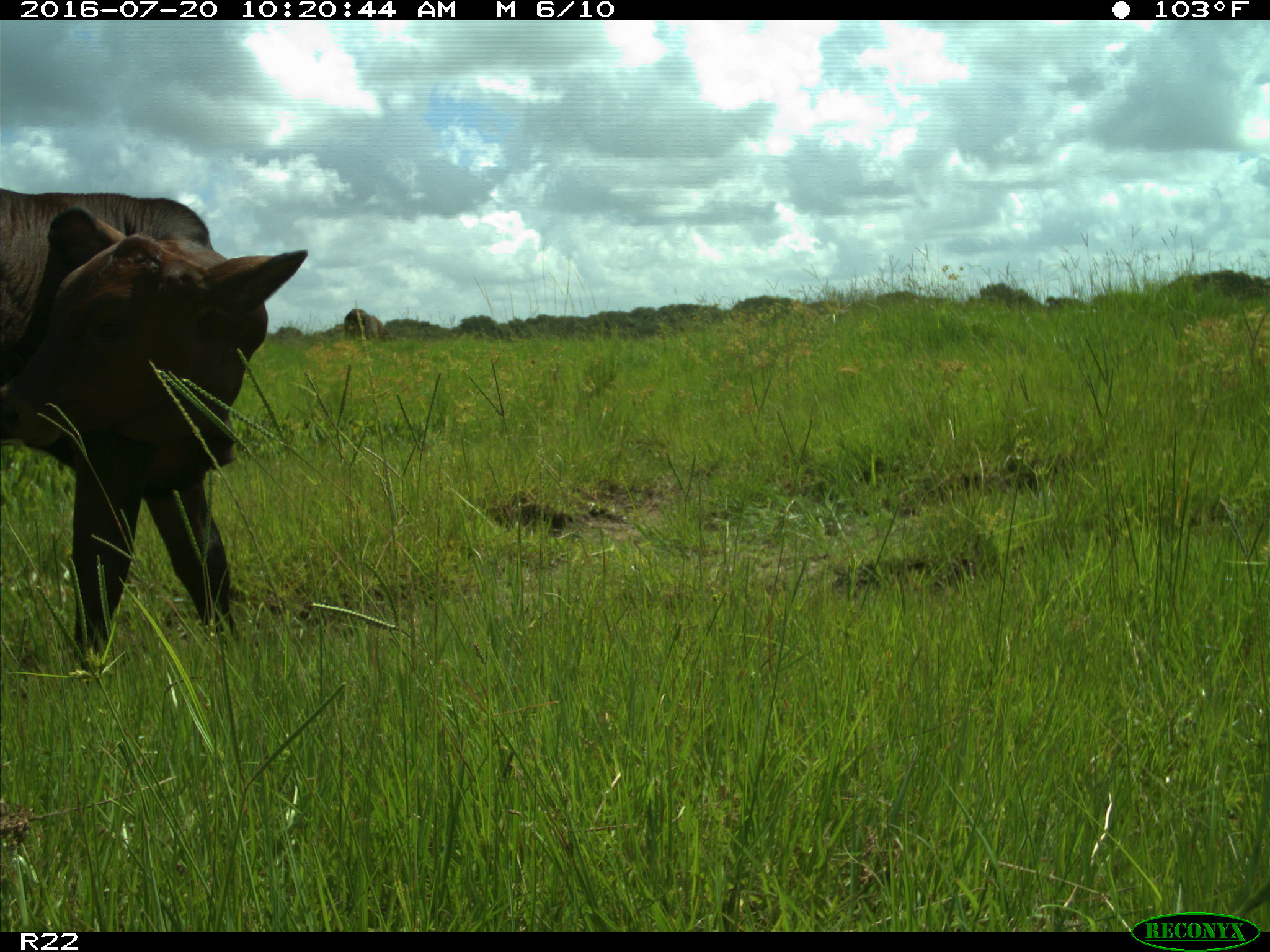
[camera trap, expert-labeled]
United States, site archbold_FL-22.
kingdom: Animalia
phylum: Chordata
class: Mammalia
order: Artiodactyla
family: Bovidae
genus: Bos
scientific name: Bos taurus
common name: domestic cow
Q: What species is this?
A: Bos taurus (domestic cow).